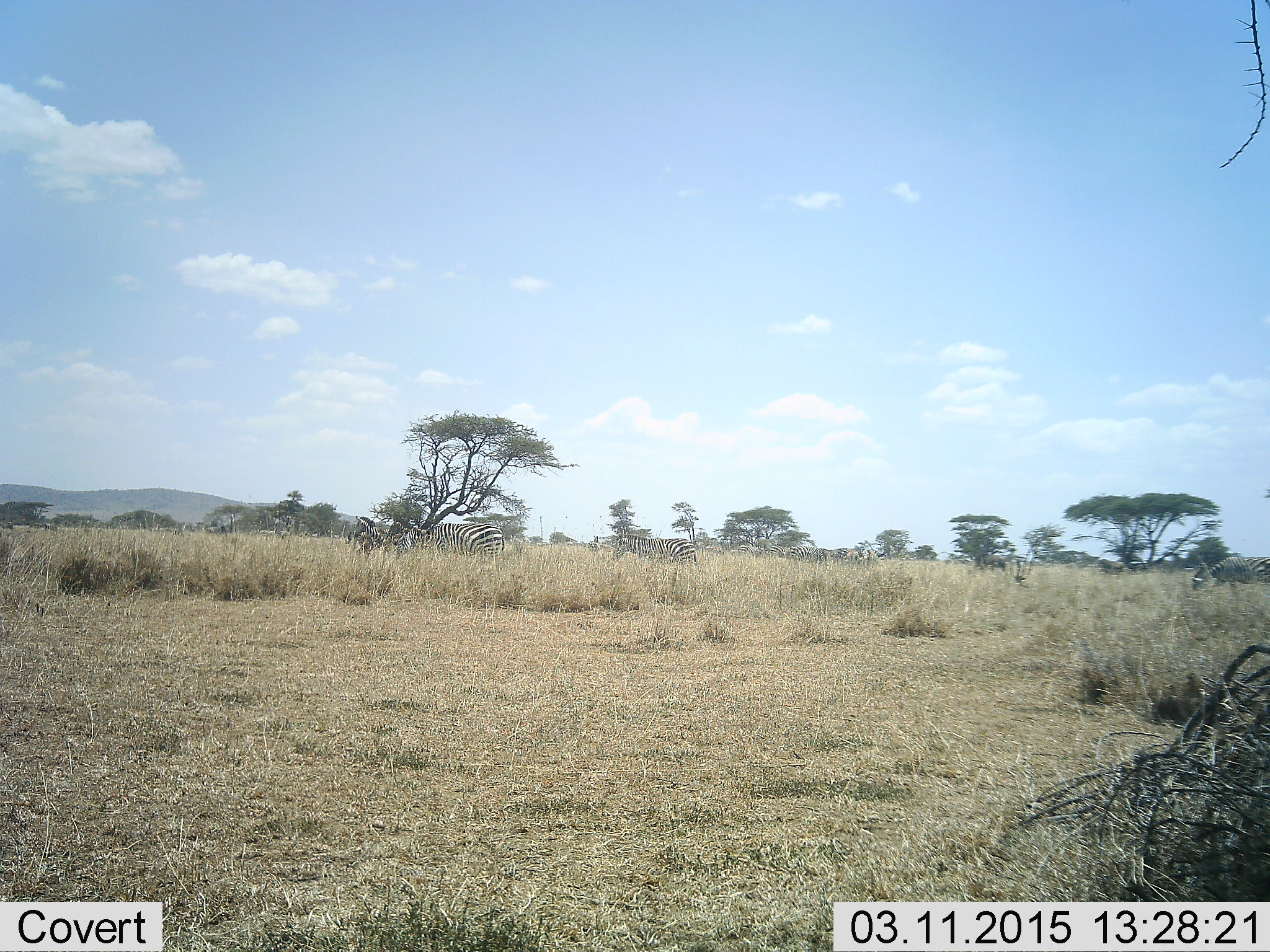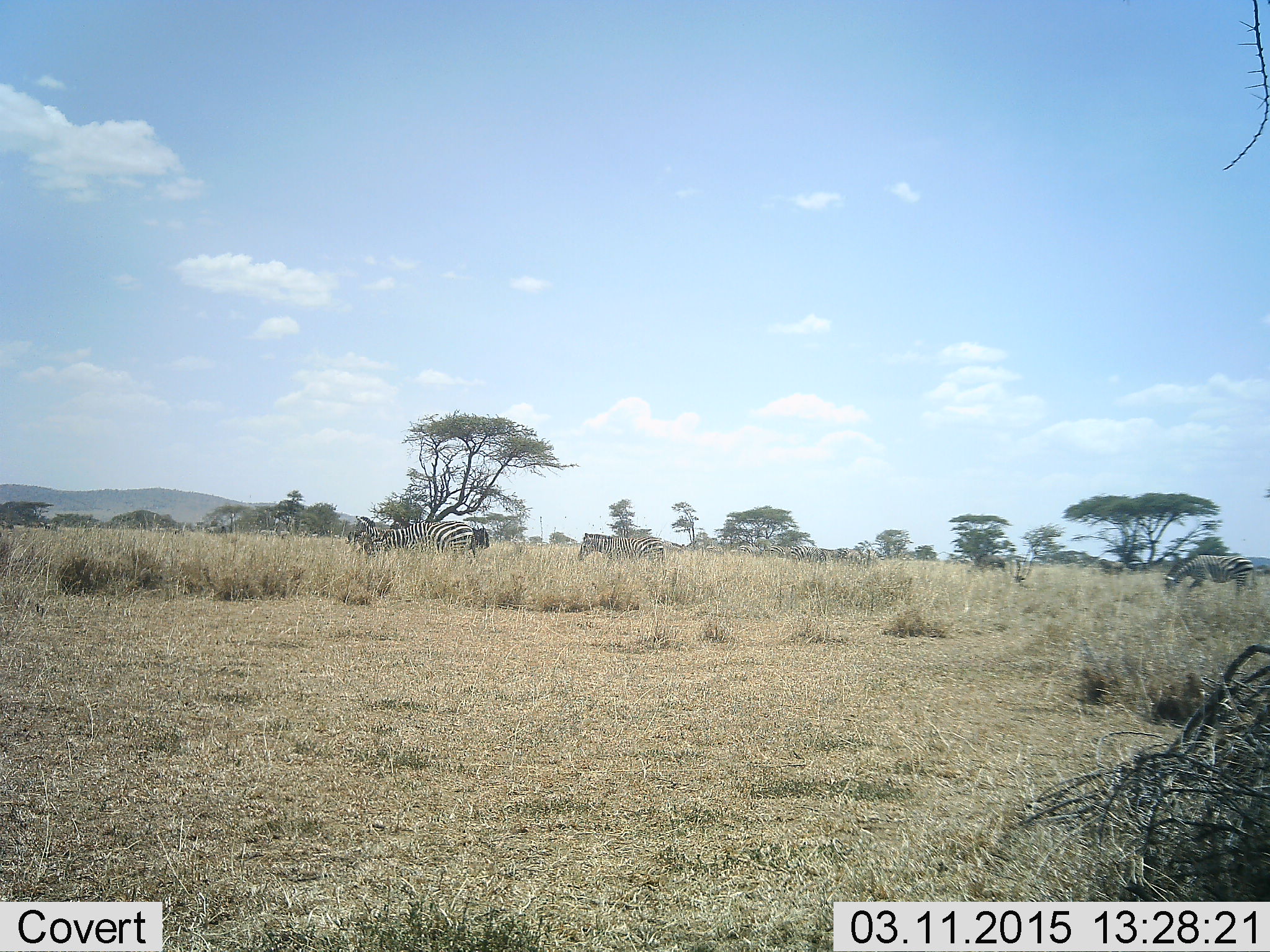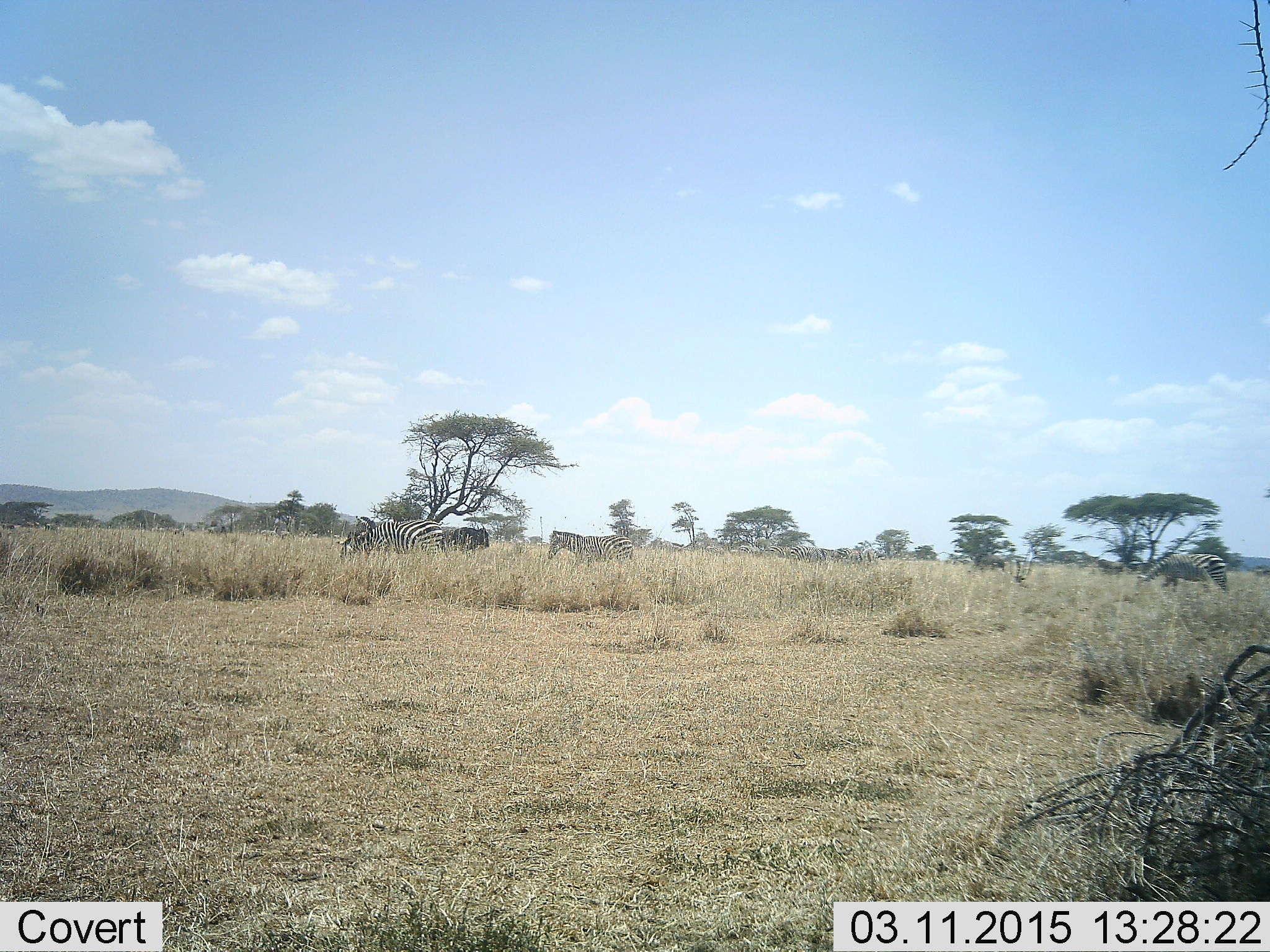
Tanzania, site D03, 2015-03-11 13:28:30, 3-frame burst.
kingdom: Animalia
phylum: Chordata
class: Mammalia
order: Perissodactyla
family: Equidae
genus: Equus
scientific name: Equus quagga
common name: plains zebra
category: zebra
Zebra (plains zebra) (Equus quagga), count 4. Behavior (volunteer vote fractions): standing 50%, resting 0%, moving 93%, interacting 0%. Young present (vote fraction): 0%. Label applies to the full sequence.